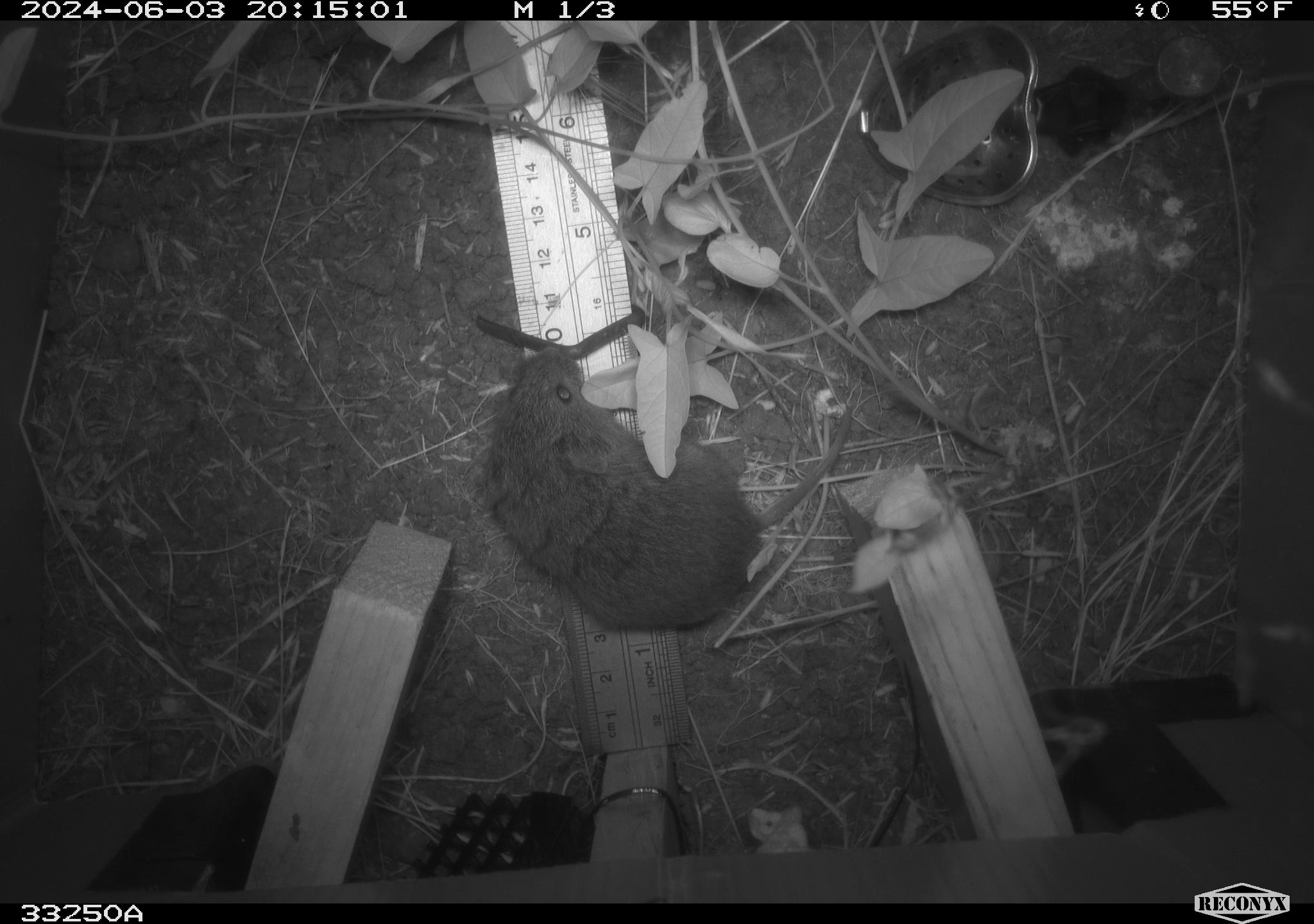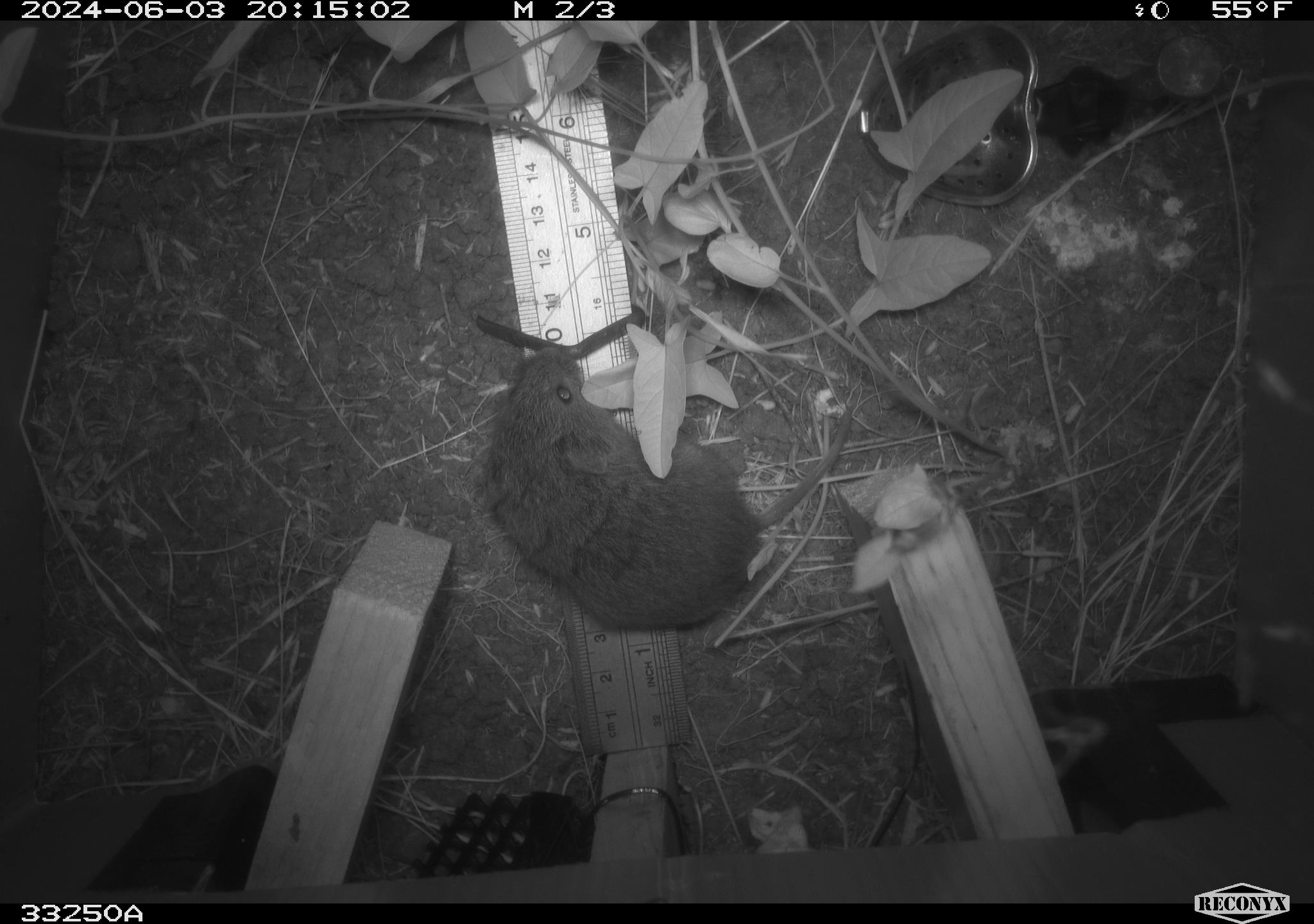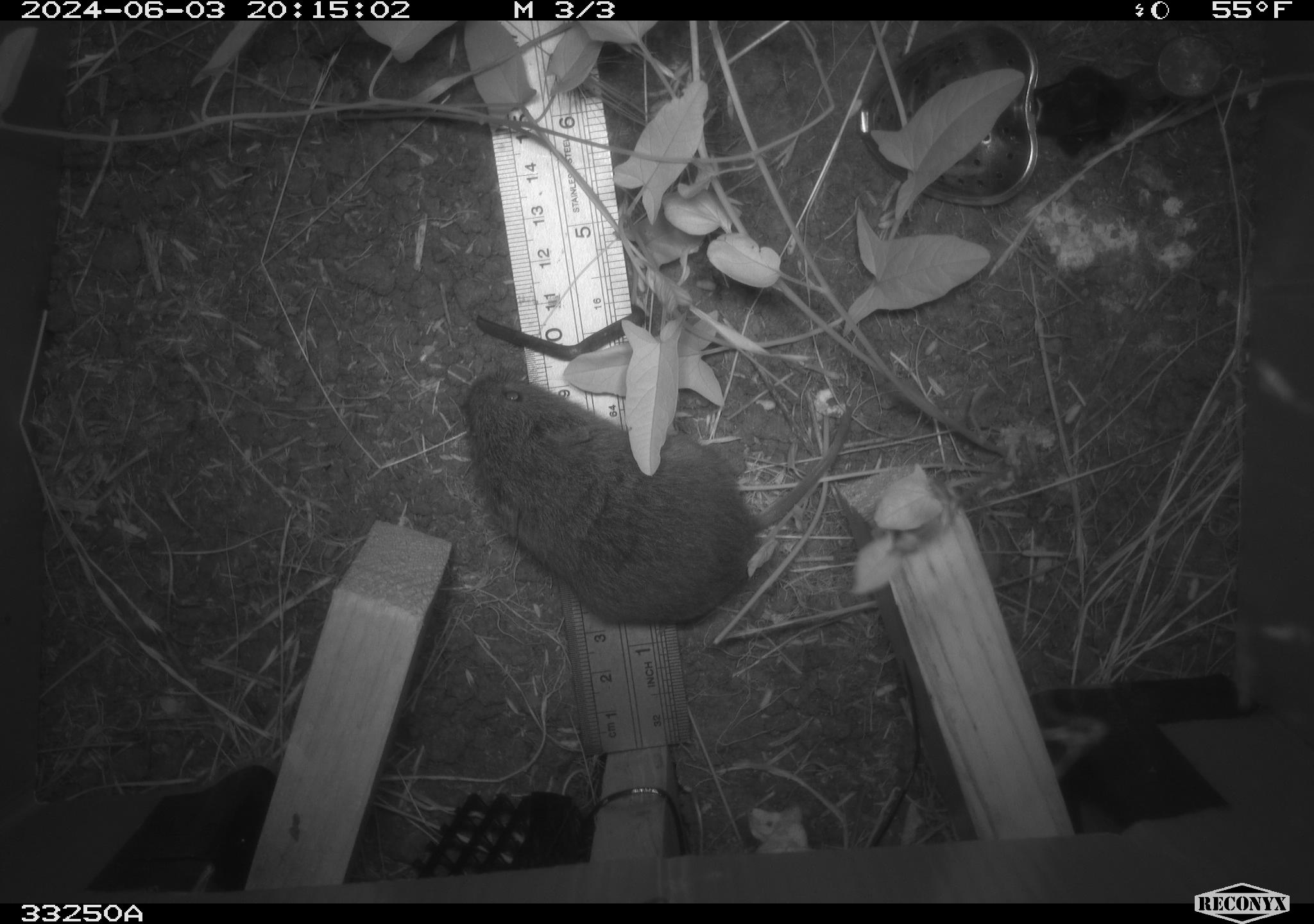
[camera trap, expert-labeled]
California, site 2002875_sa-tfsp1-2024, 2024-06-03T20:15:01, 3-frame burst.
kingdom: Animalia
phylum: Chordata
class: Mammalia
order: Rodentia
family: Cricetidae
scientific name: Arvicolinae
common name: voles, lemmings, and muskrats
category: arvicolinae subfamily